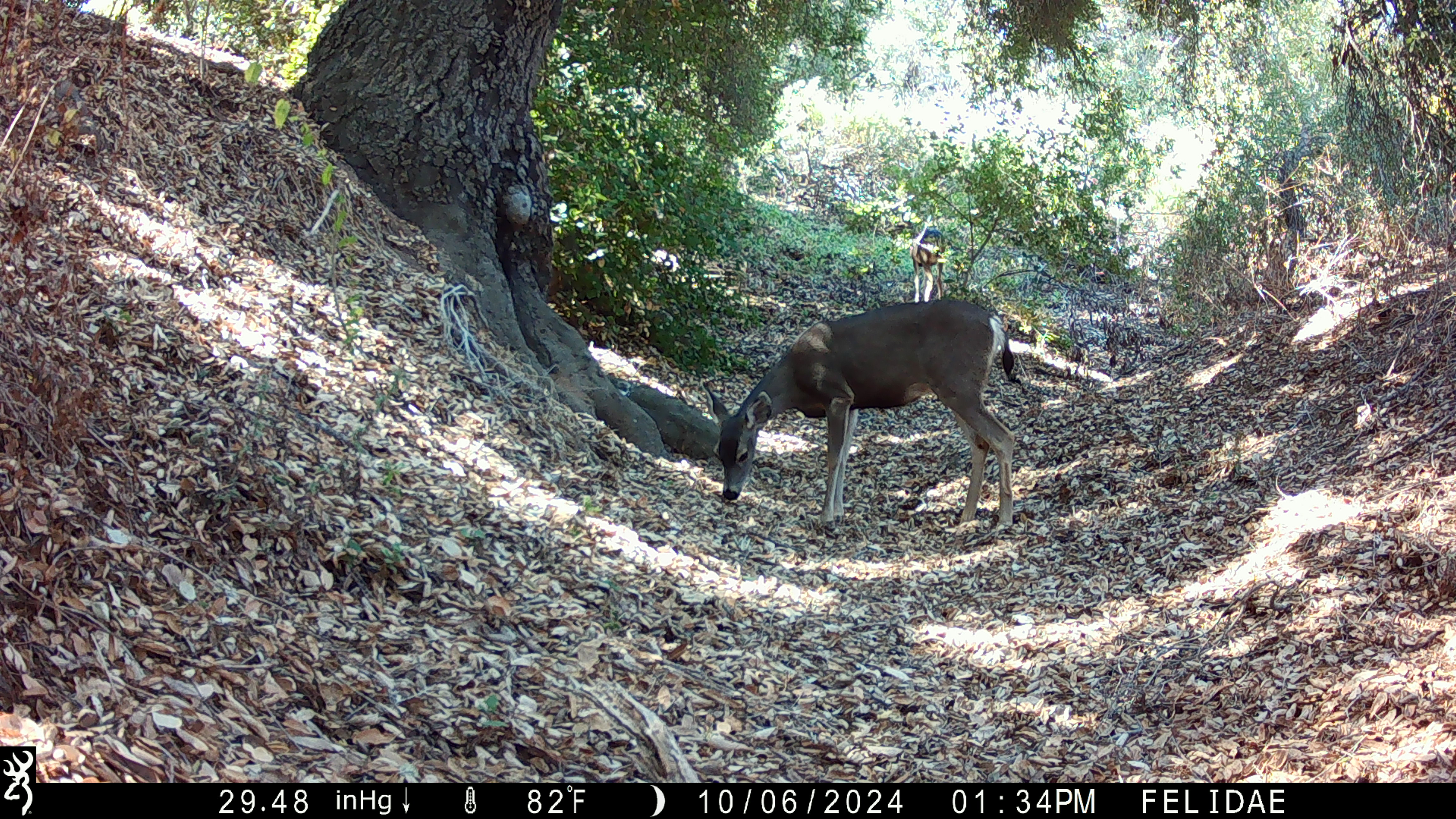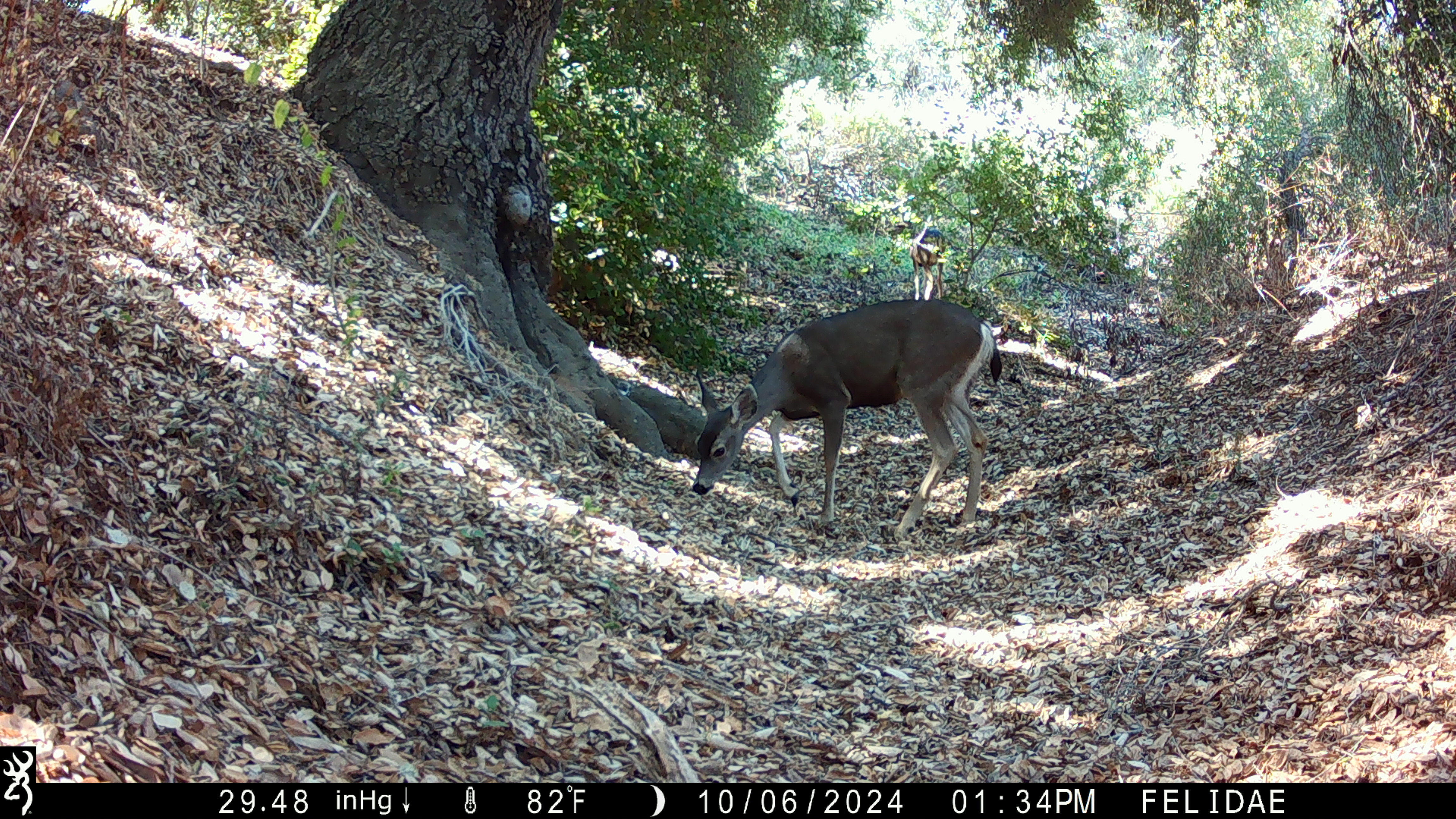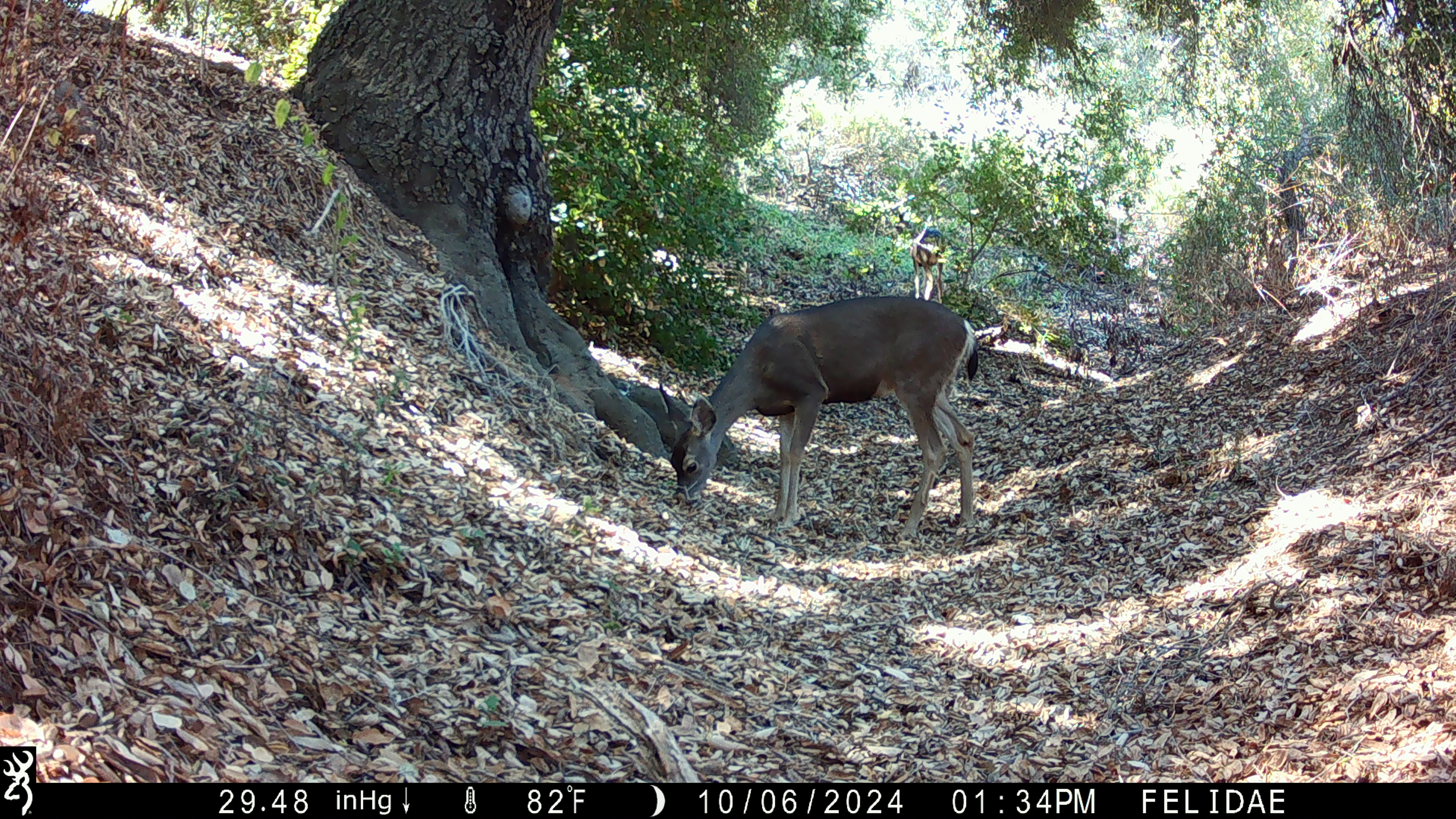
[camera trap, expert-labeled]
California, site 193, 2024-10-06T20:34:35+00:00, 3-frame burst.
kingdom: Animalia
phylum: Chordata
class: Mammalia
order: Artiodactyla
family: Cervidae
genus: Odocoileus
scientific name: Odocoileus hemionus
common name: mule deer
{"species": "mule deer (Odocoileus hemionus)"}